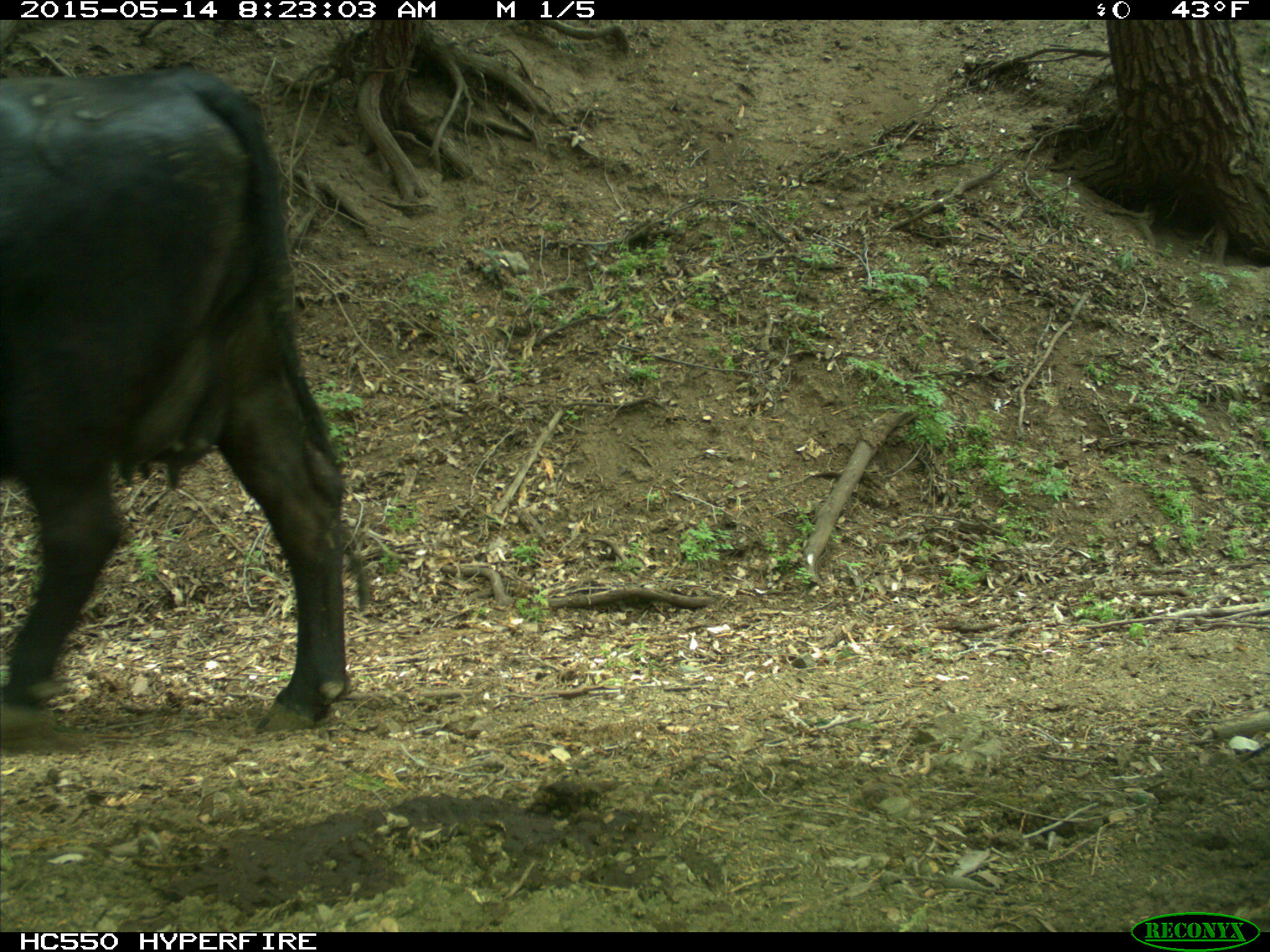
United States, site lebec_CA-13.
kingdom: Animalia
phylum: Chordata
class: Mammalia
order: Artiodactyla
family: Bovidae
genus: Bos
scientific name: Bos taurus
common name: domestic cow